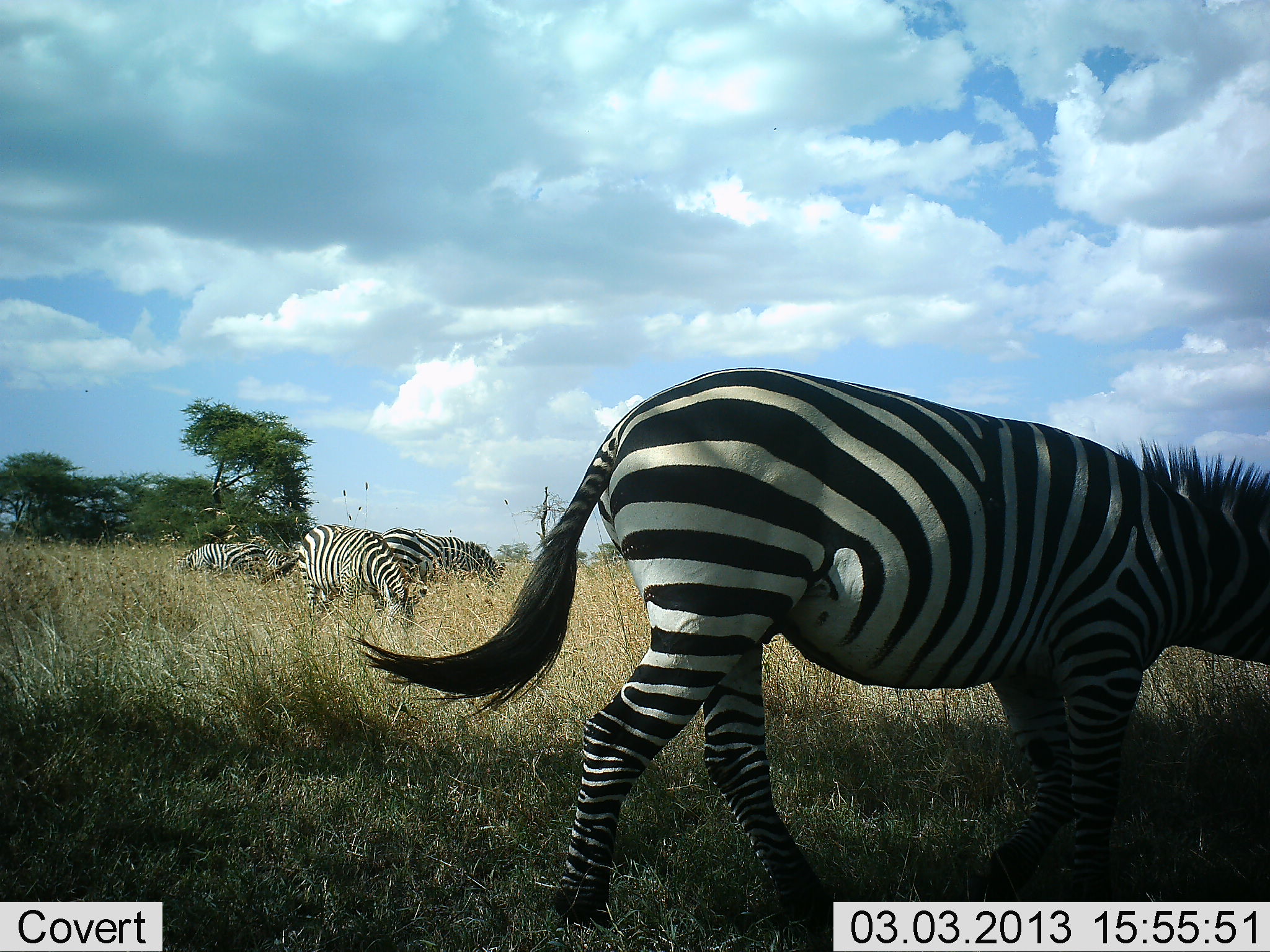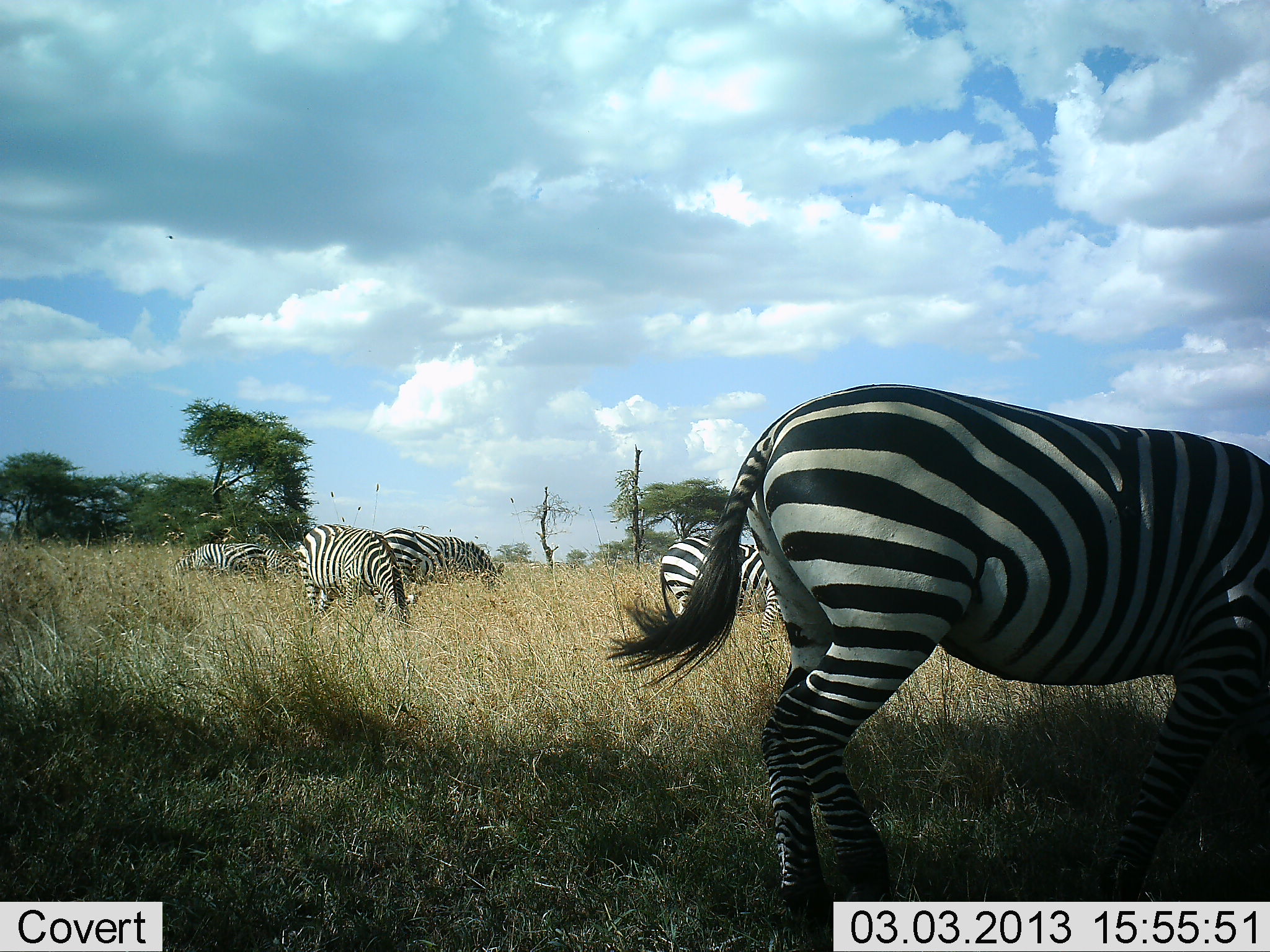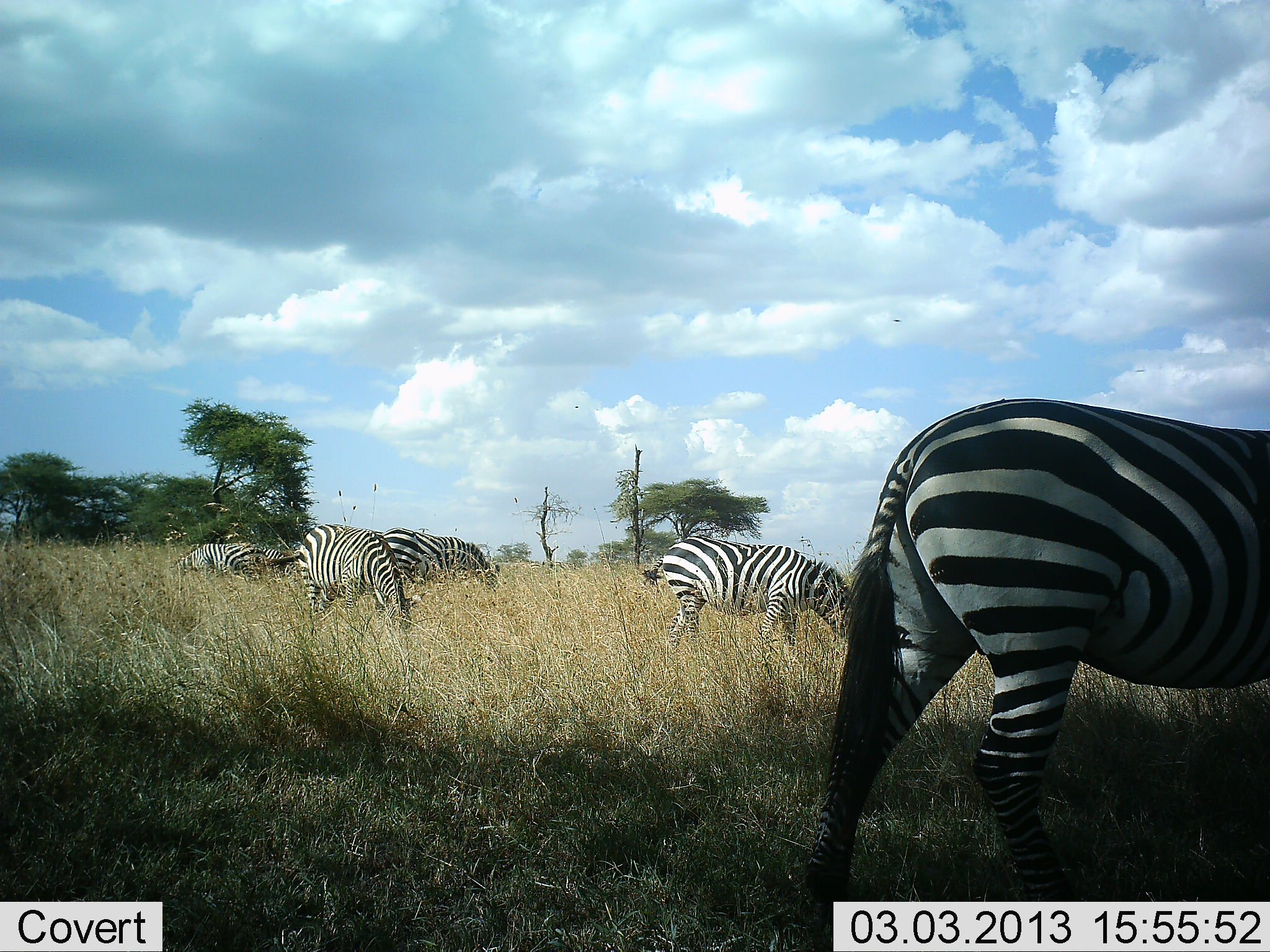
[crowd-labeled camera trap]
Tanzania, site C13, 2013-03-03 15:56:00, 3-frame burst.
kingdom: Animalia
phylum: Chordata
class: Mammalia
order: Perissodactyla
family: Equidae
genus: Equus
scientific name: Equus quagga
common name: plains zebra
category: zebra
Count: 5.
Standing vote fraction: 30%.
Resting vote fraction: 10%.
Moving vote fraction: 70%.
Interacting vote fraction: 0%.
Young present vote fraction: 0%.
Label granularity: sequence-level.